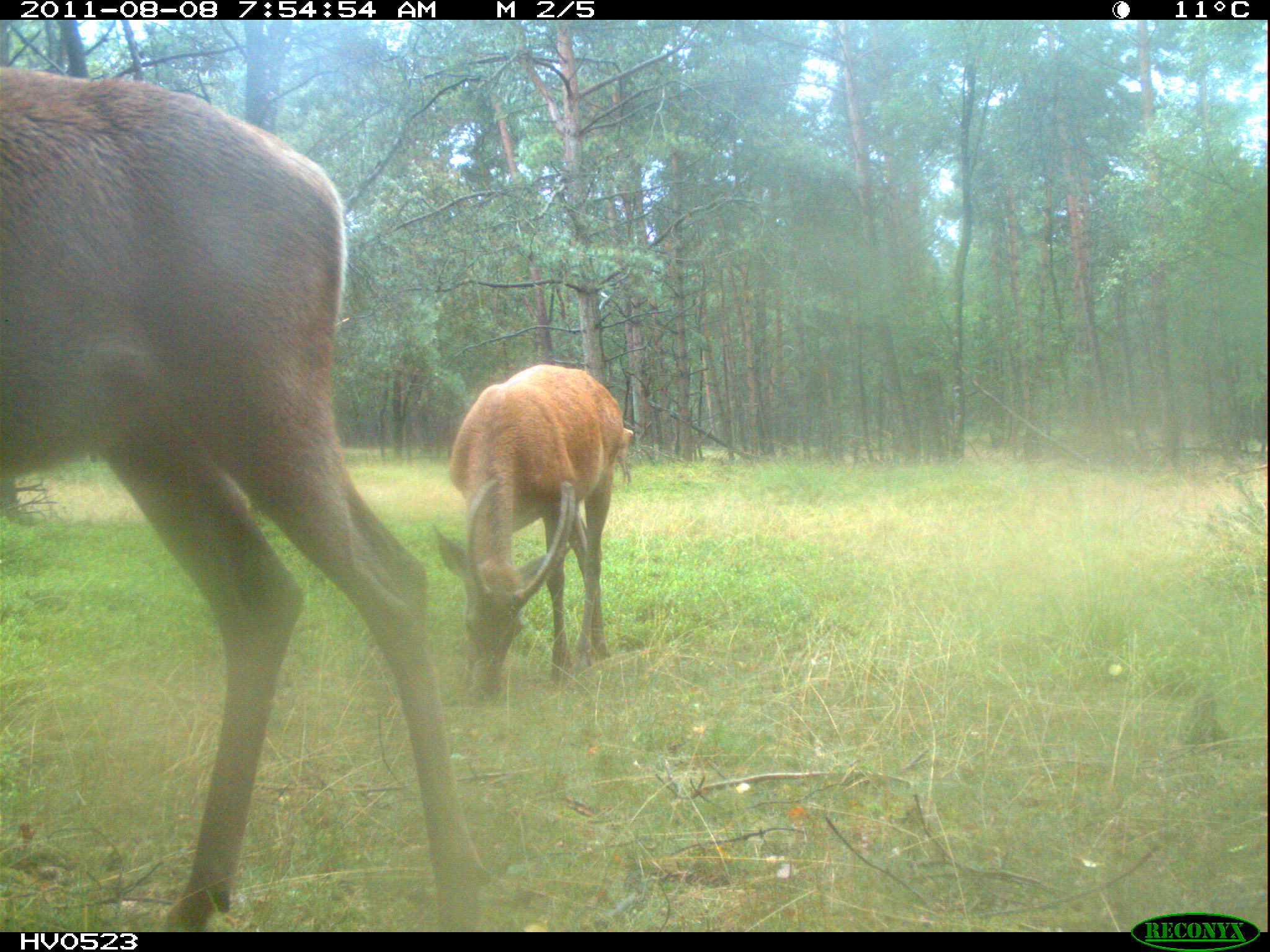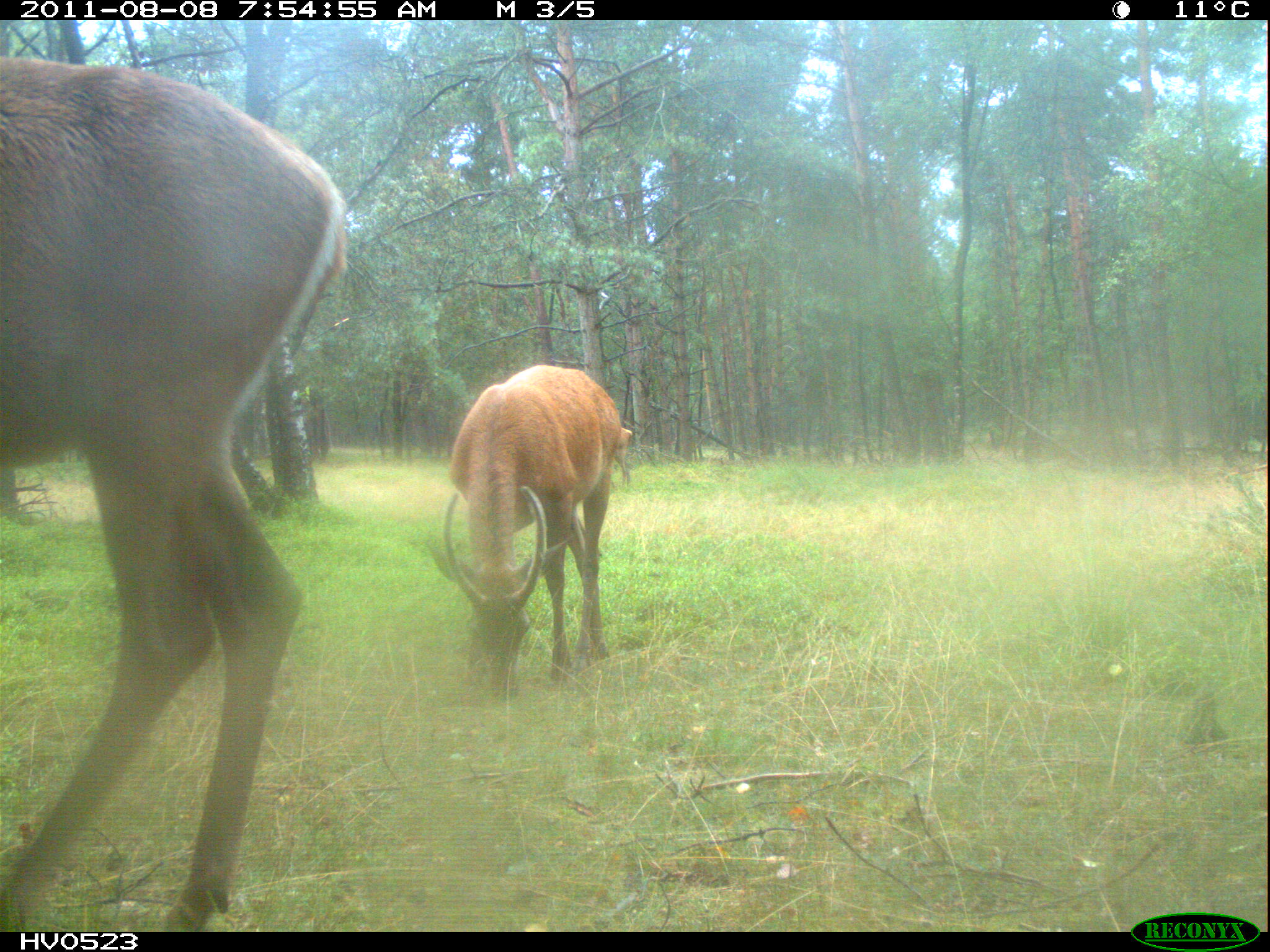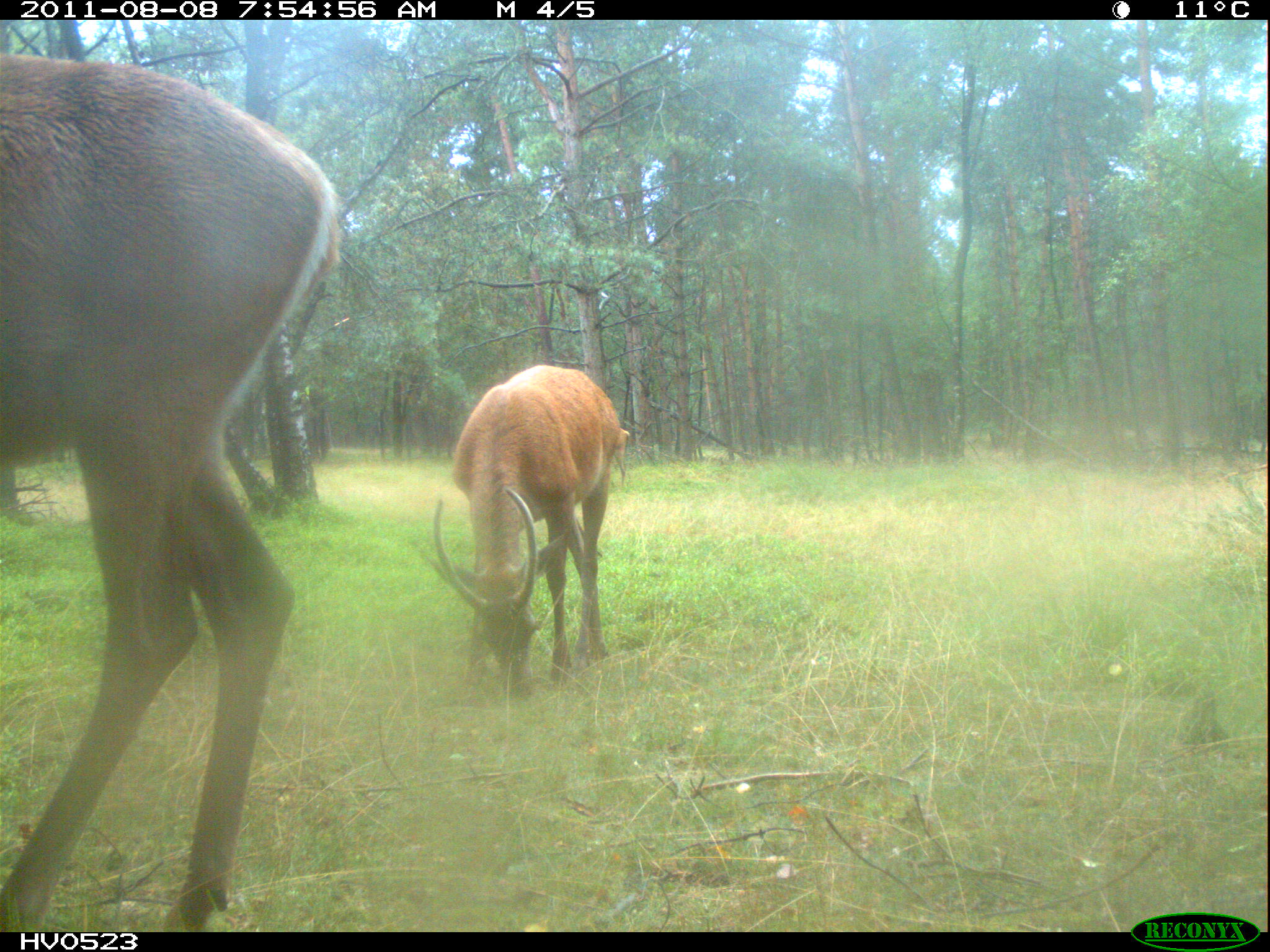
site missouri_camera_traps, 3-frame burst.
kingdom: Animalia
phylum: Chordata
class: Mammalia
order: Artiodactyla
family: Cervidae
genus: Cervus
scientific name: Cervus elaphus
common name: red deer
Red deer (Cervus elaphus). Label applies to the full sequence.